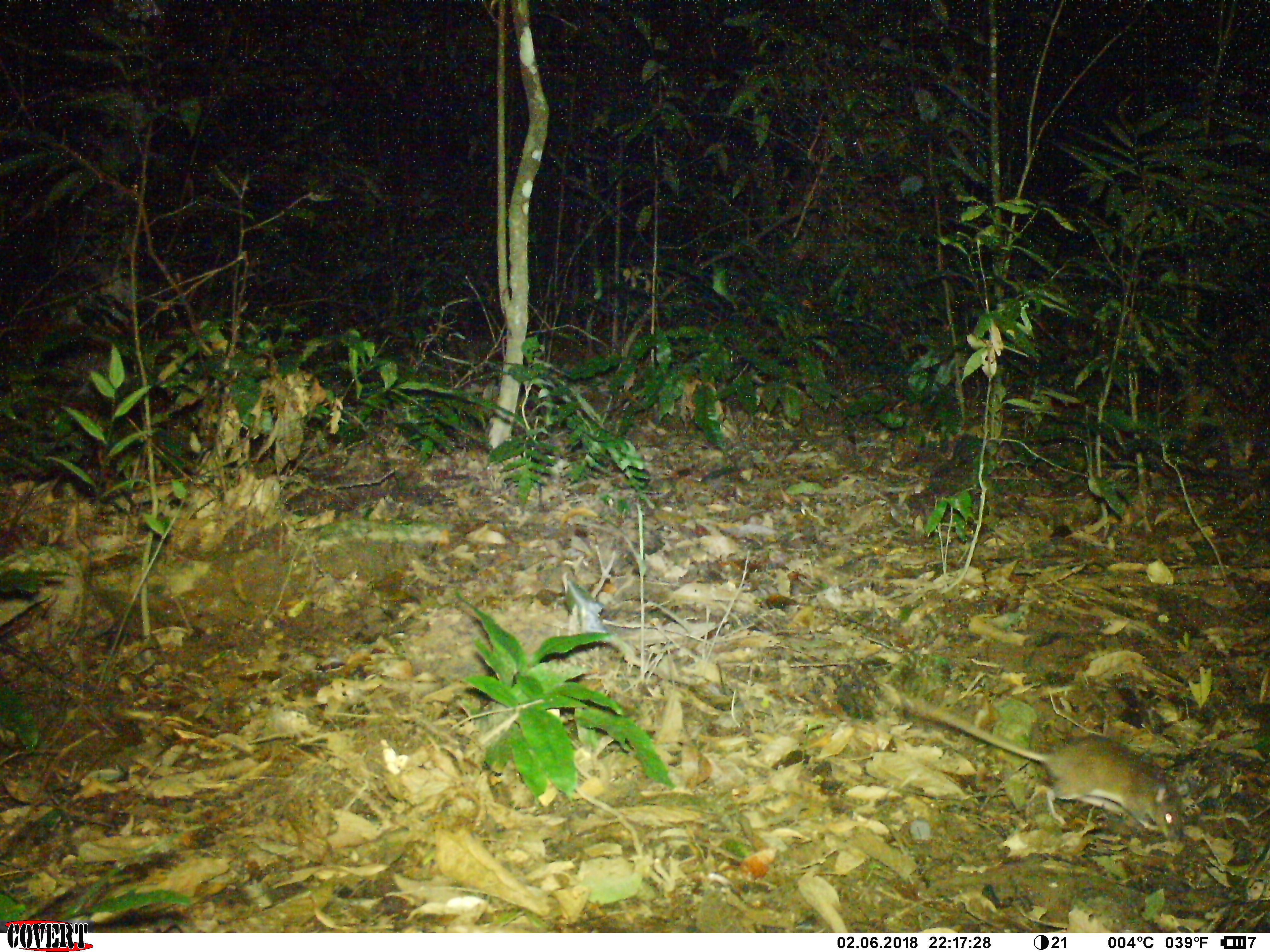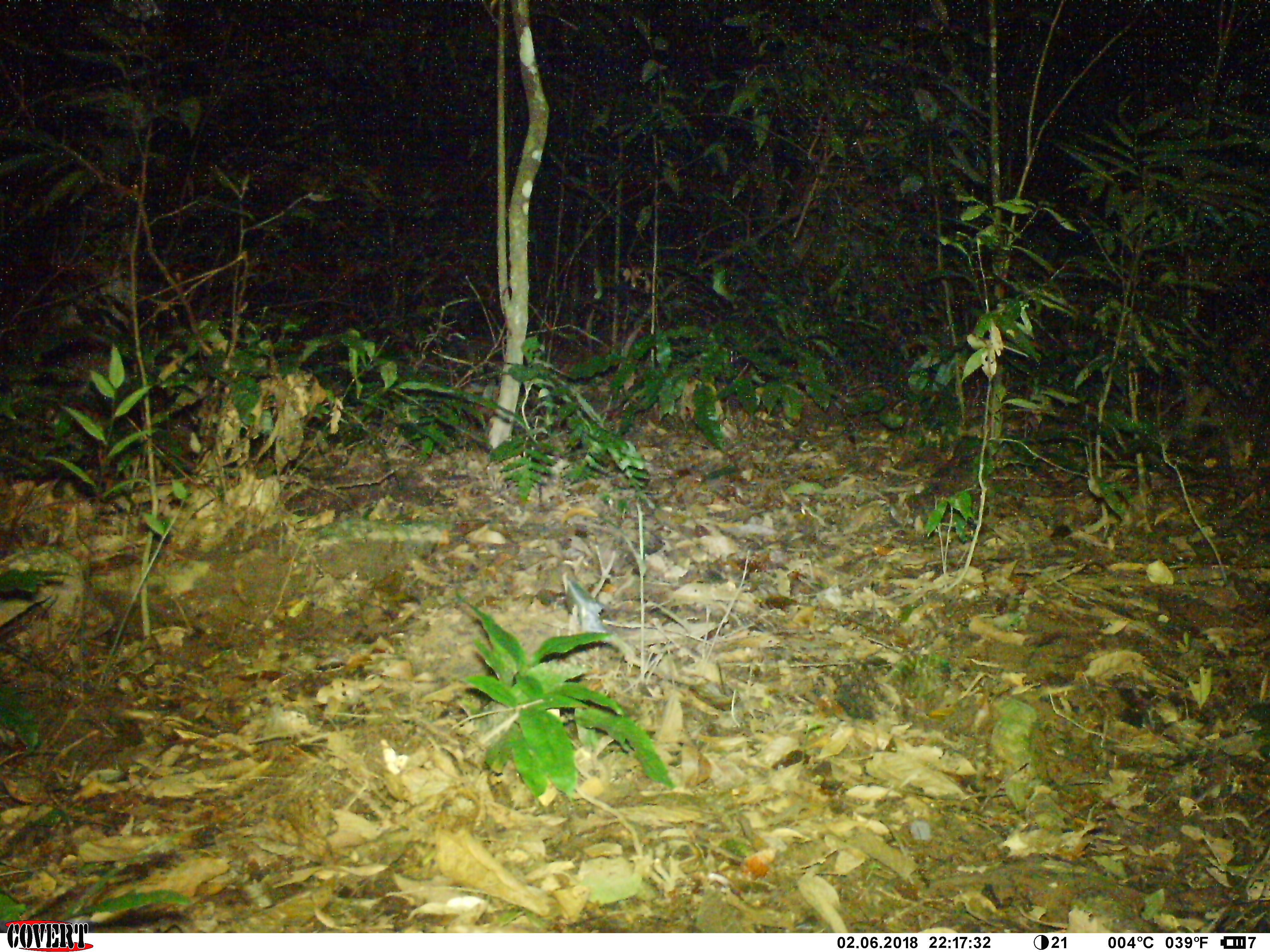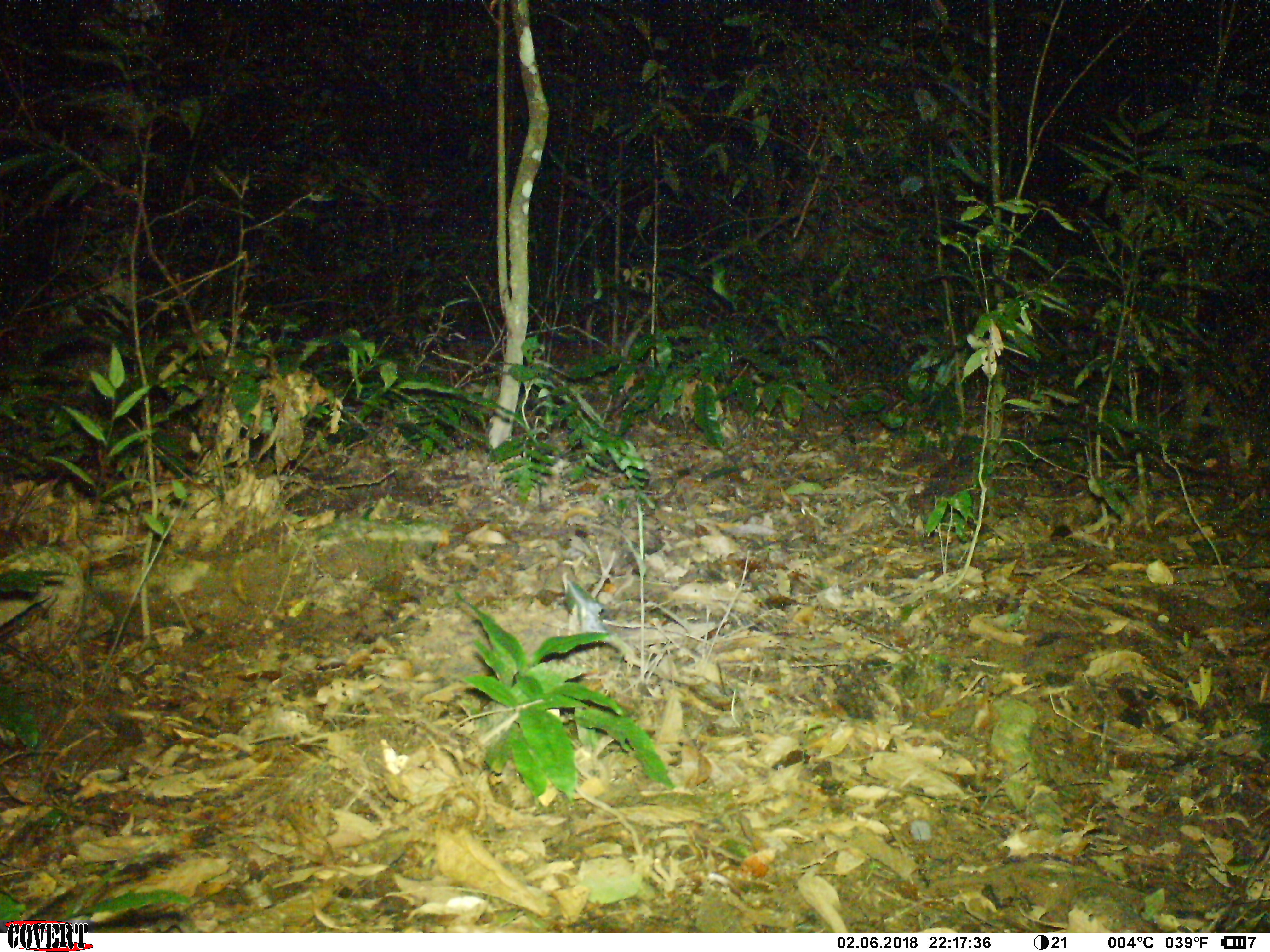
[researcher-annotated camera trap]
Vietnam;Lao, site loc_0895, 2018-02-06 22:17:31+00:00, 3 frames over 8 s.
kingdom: Animalia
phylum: Chordata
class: Mammalia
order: Rodentia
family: Muridae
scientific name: Muridae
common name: old-world mice and rats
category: unidentified murid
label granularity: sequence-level